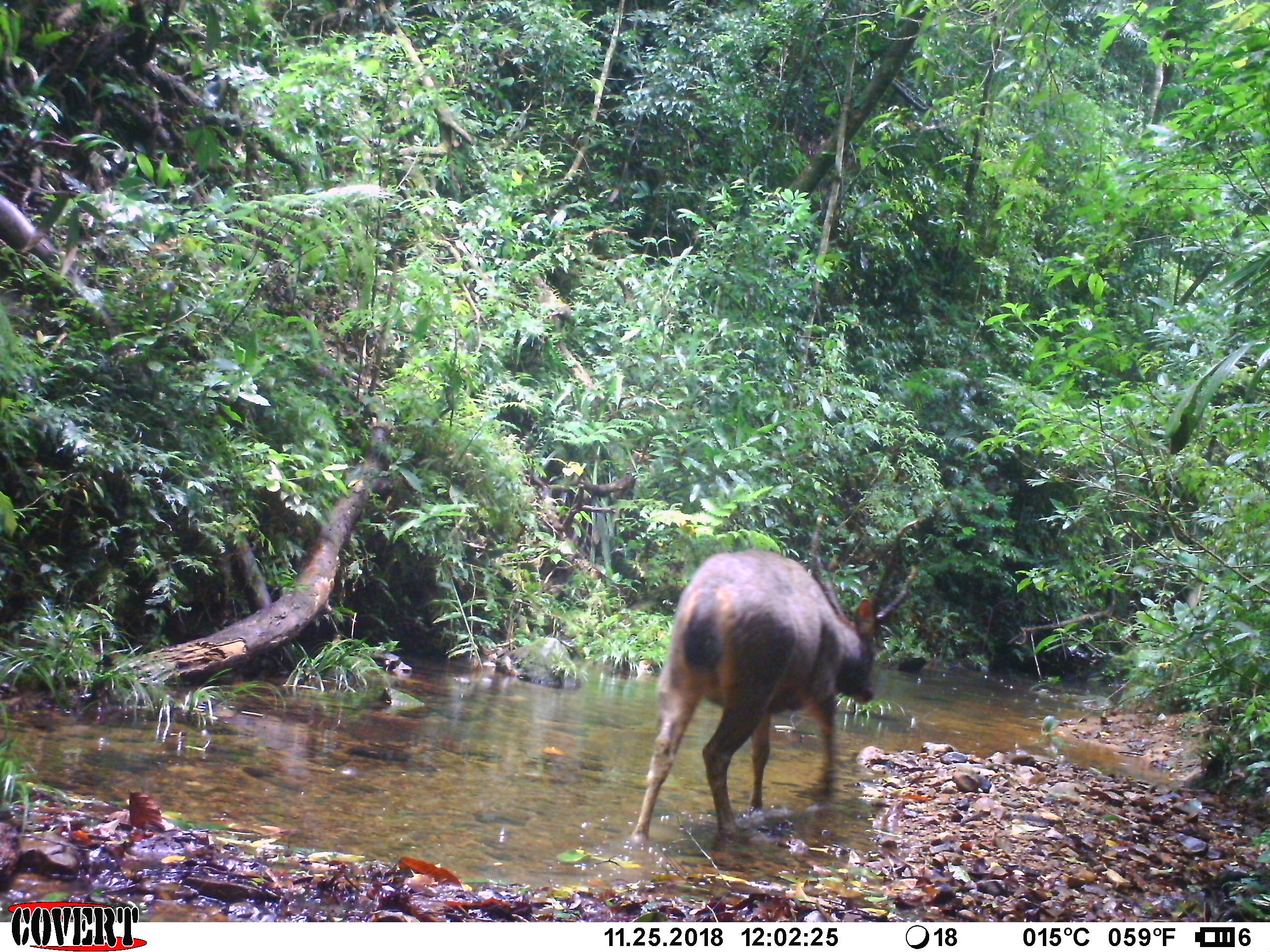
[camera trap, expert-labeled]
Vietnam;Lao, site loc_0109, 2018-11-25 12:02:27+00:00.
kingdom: Animalia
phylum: Chordata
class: Mammalia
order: Artiodactyla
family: Cervidae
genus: Rusa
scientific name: Rusa unicolor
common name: sambar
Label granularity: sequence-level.